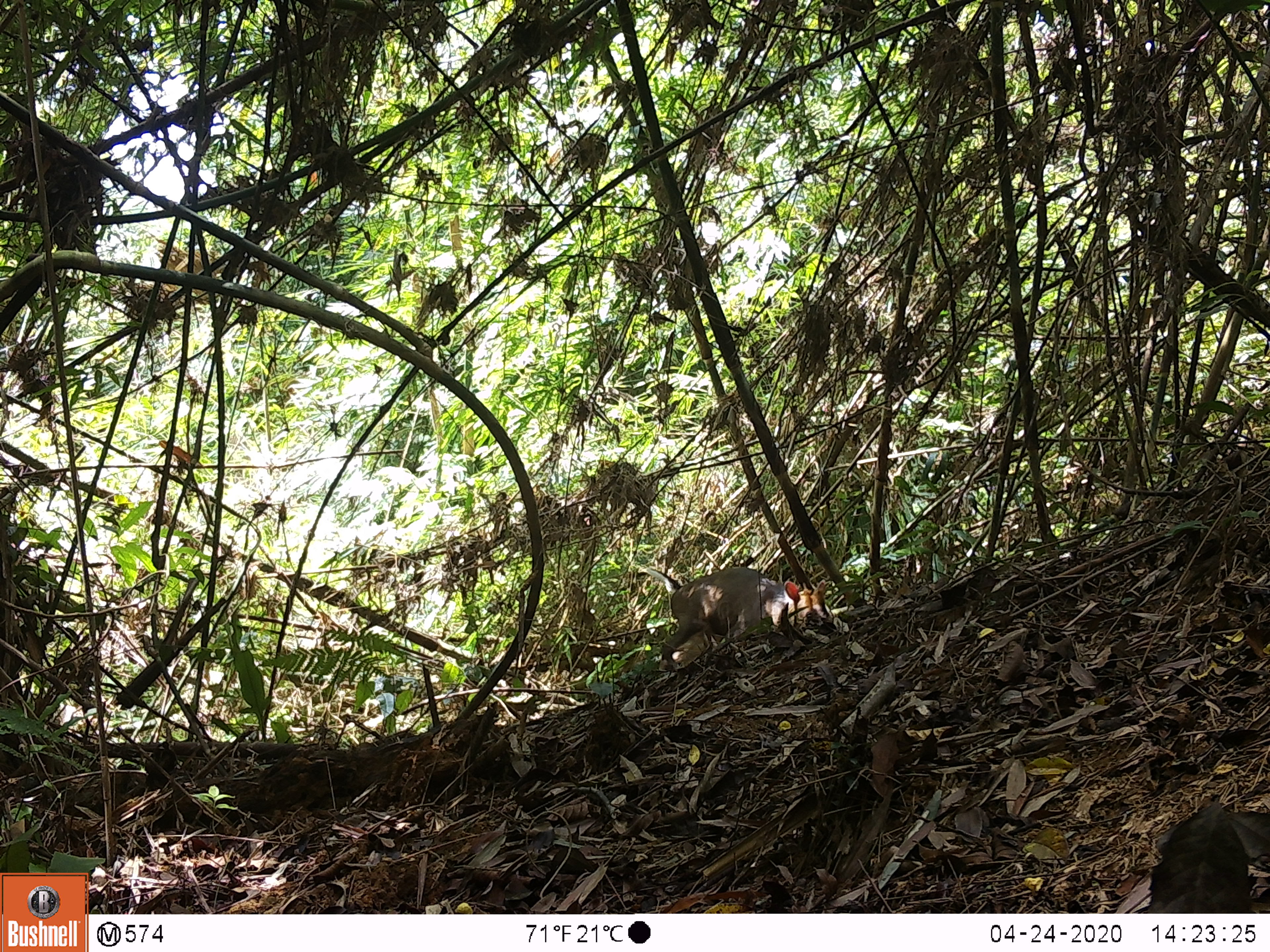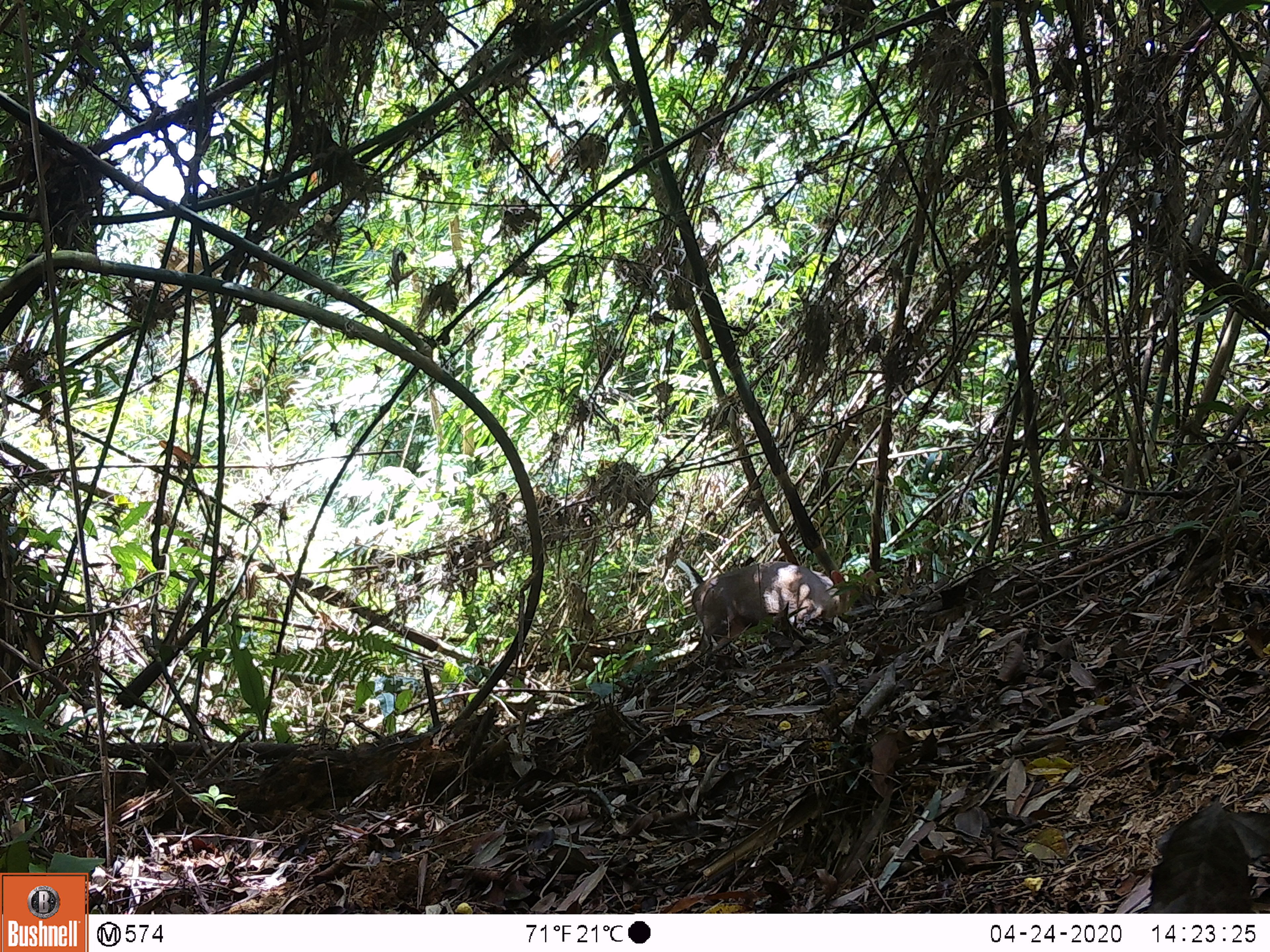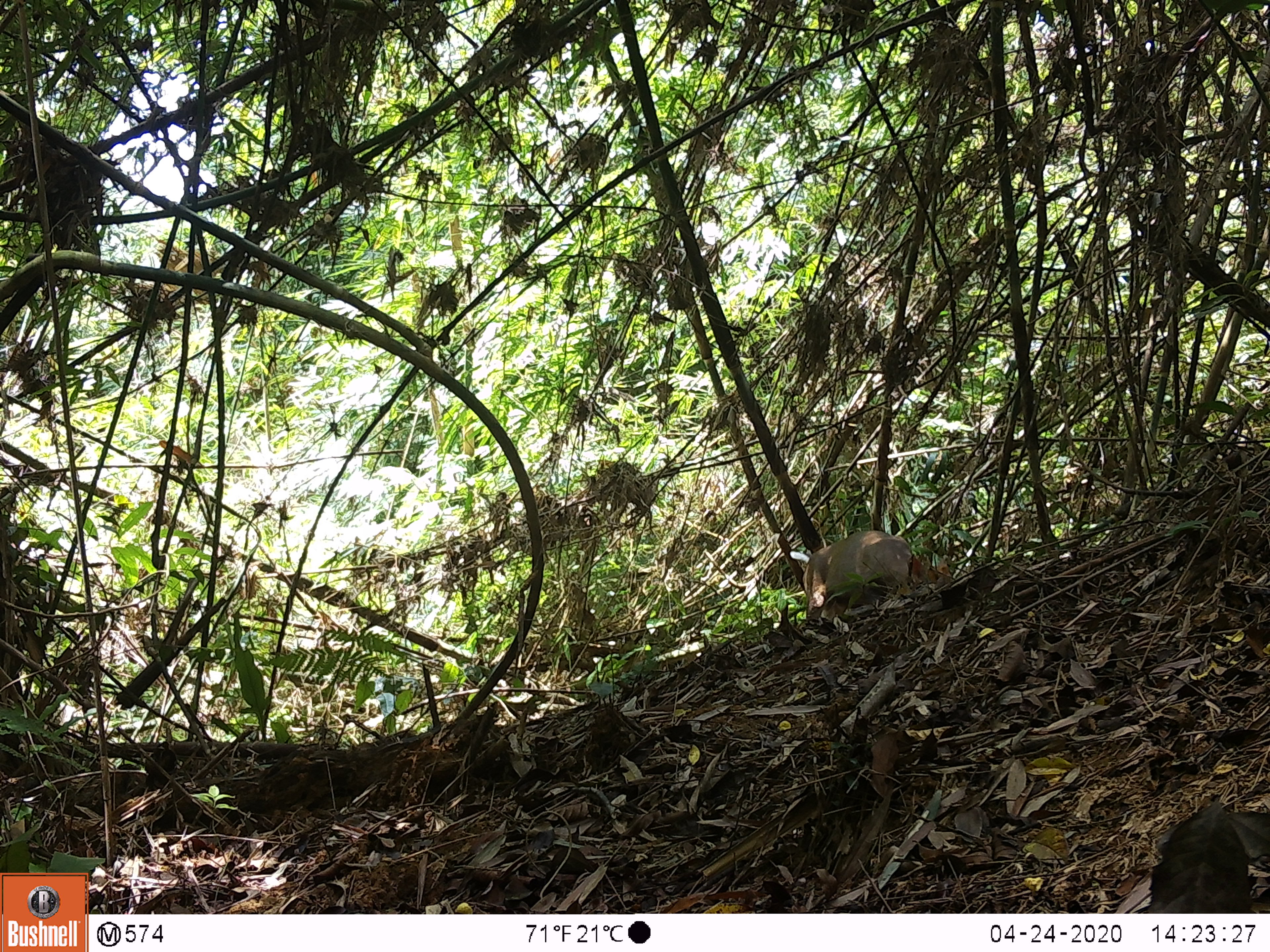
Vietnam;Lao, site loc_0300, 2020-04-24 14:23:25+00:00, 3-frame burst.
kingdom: Animalia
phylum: Chordata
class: Mammalia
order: Artiodactyla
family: Cervidae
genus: Muntiacus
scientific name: Muntiacus rooseveltorum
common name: roosevelt's muntjac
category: roosevelts muntjac group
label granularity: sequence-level